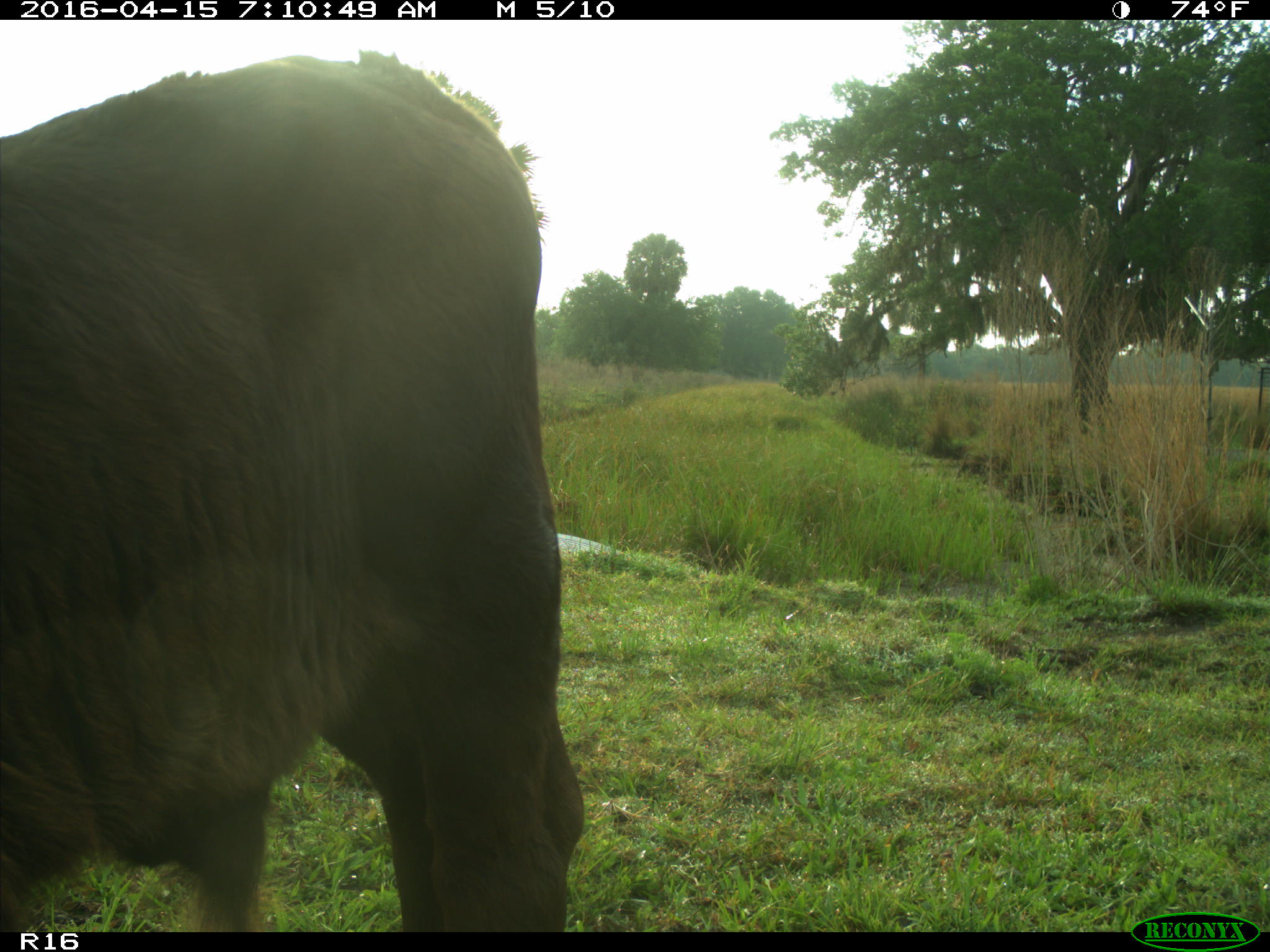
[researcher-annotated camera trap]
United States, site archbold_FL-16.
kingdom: Animalia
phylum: Chordata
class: Mammalia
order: Artiodactyla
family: Bovidae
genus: Bos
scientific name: Bos taurus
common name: domestic cow